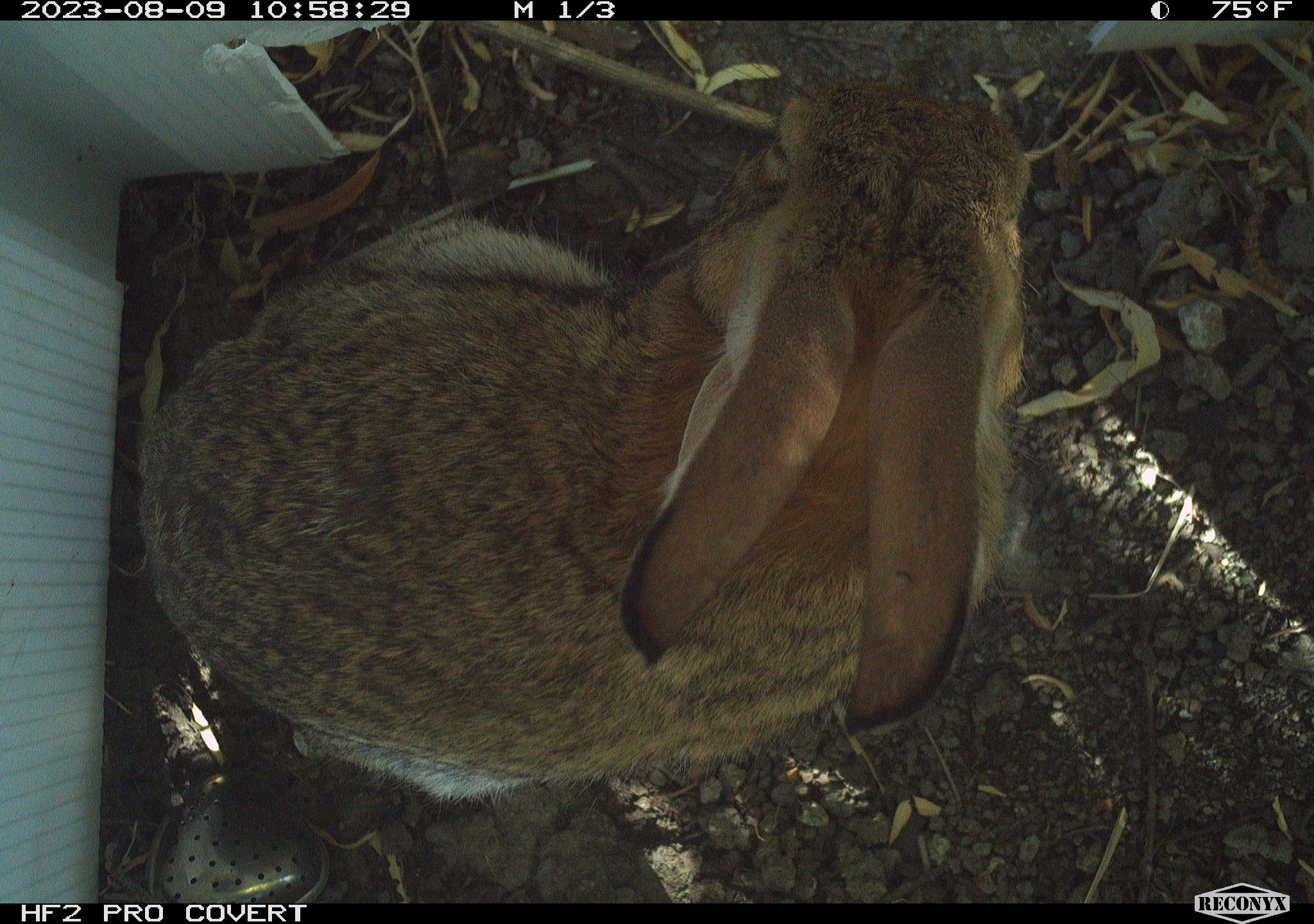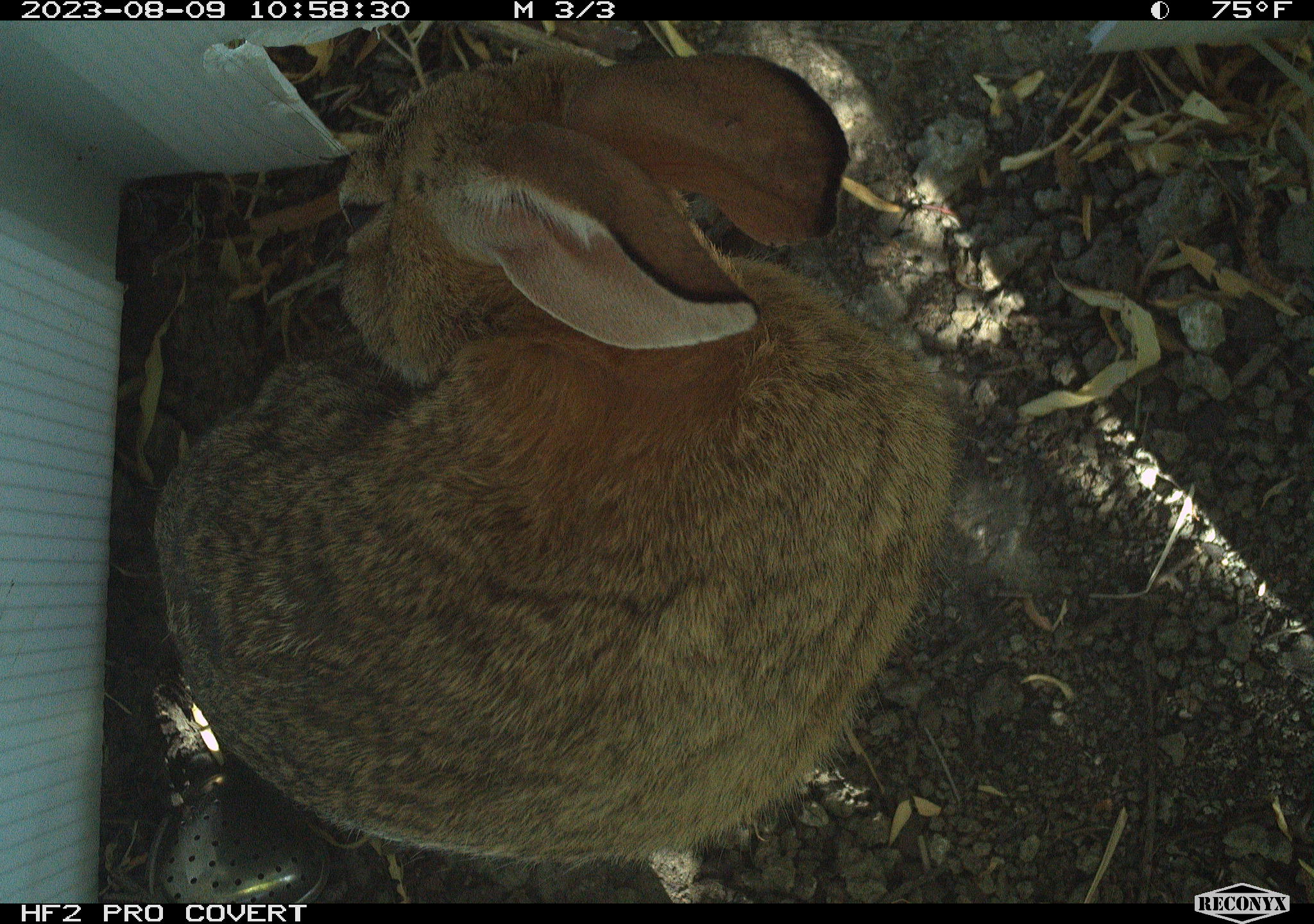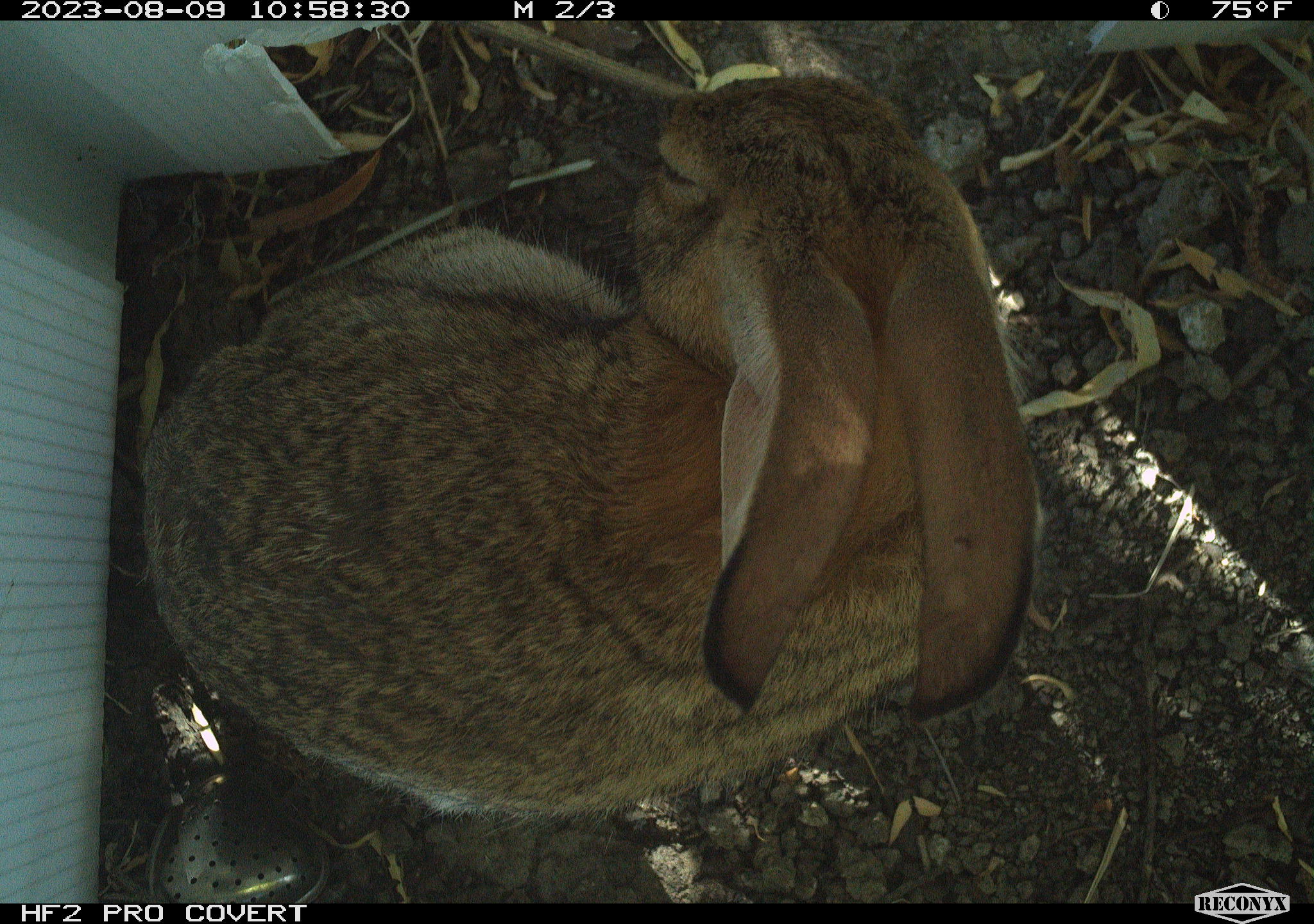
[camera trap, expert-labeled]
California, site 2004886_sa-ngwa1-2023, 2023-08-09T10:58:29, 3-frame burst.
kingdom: Animalia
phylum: Chordata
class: Mammalia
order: Lagomorpha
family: Leporidae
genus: Sylvilagus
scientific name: Sylvilagus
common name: cottontail rabbits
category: sylvilagus species